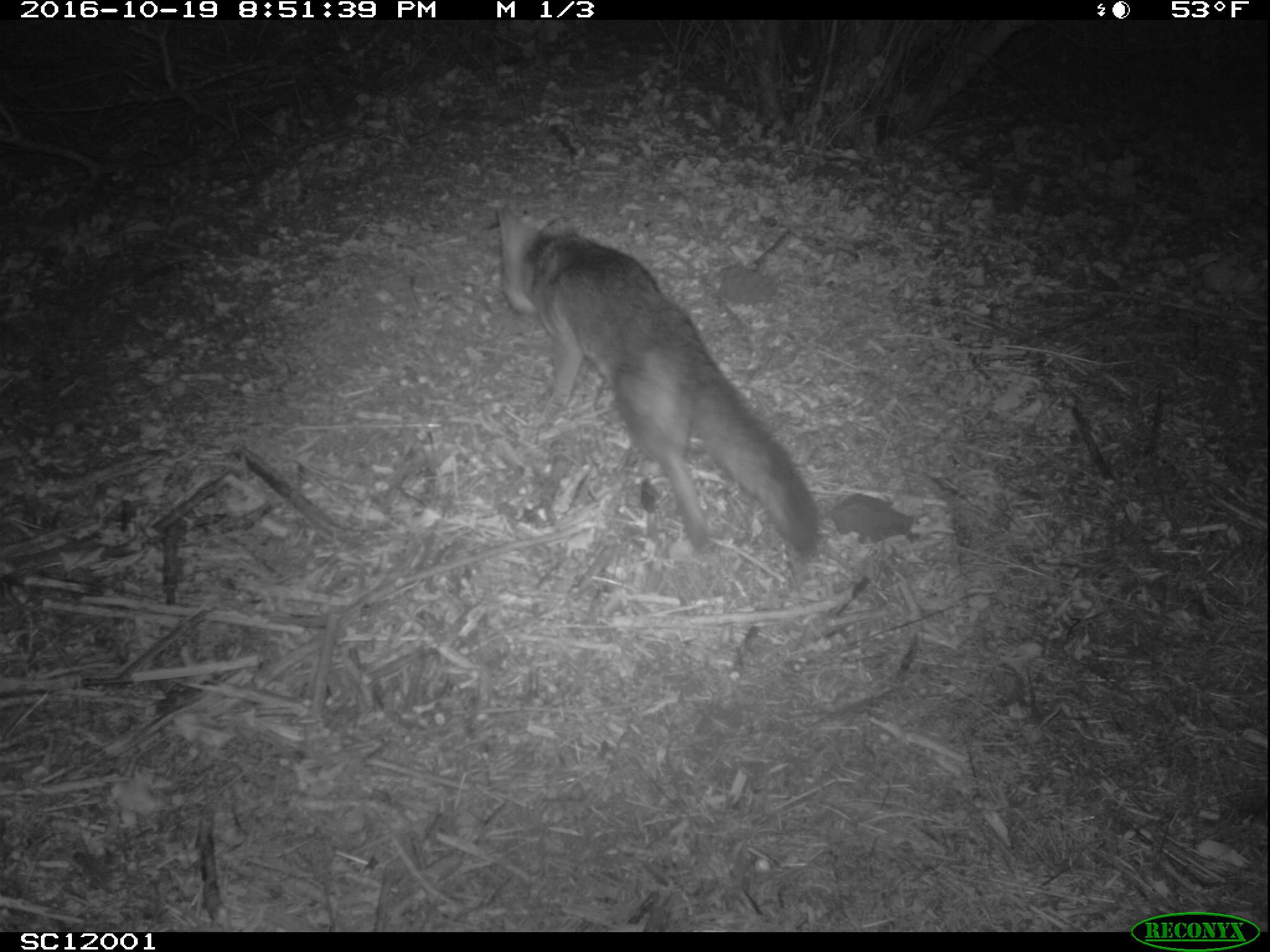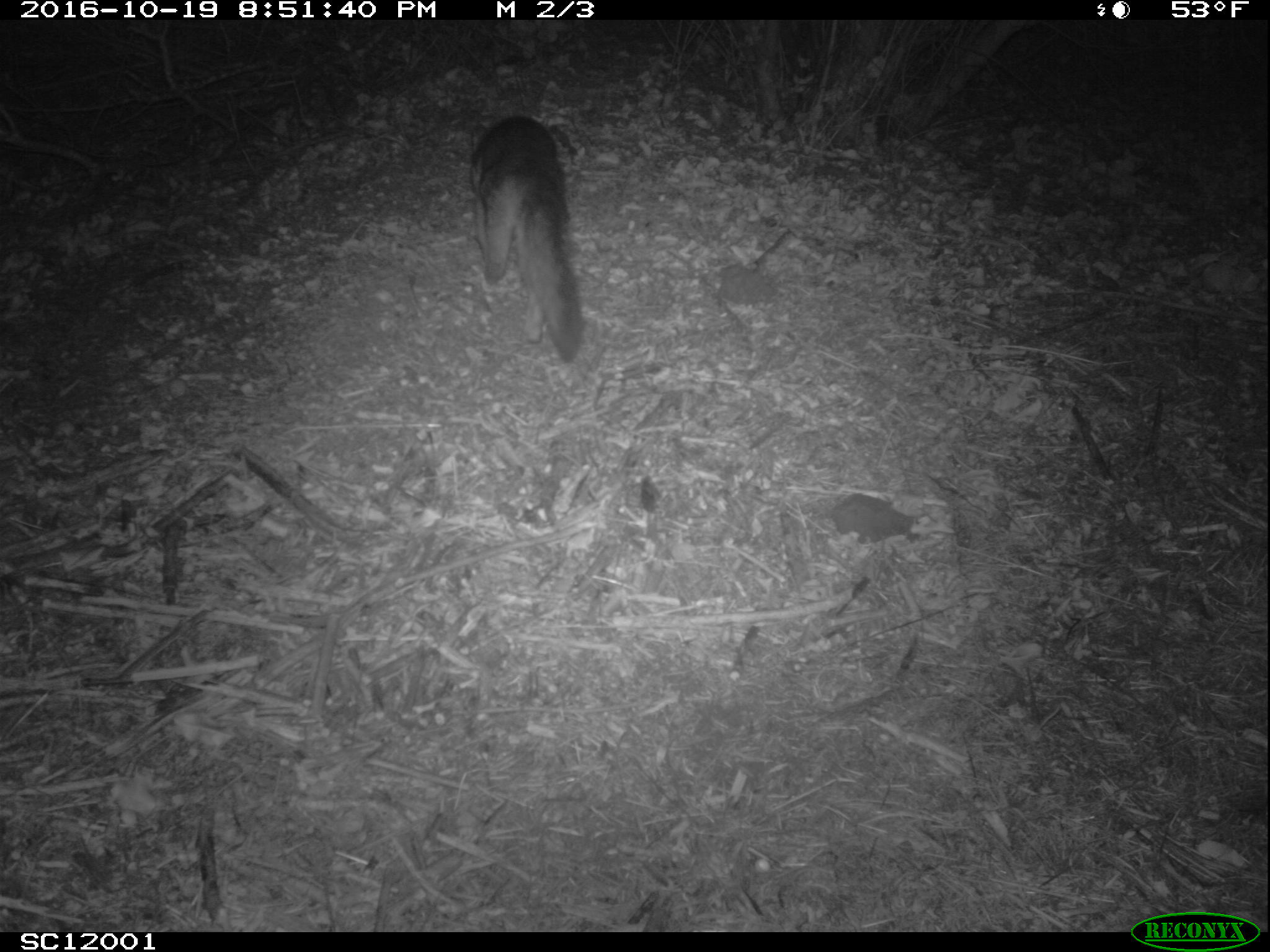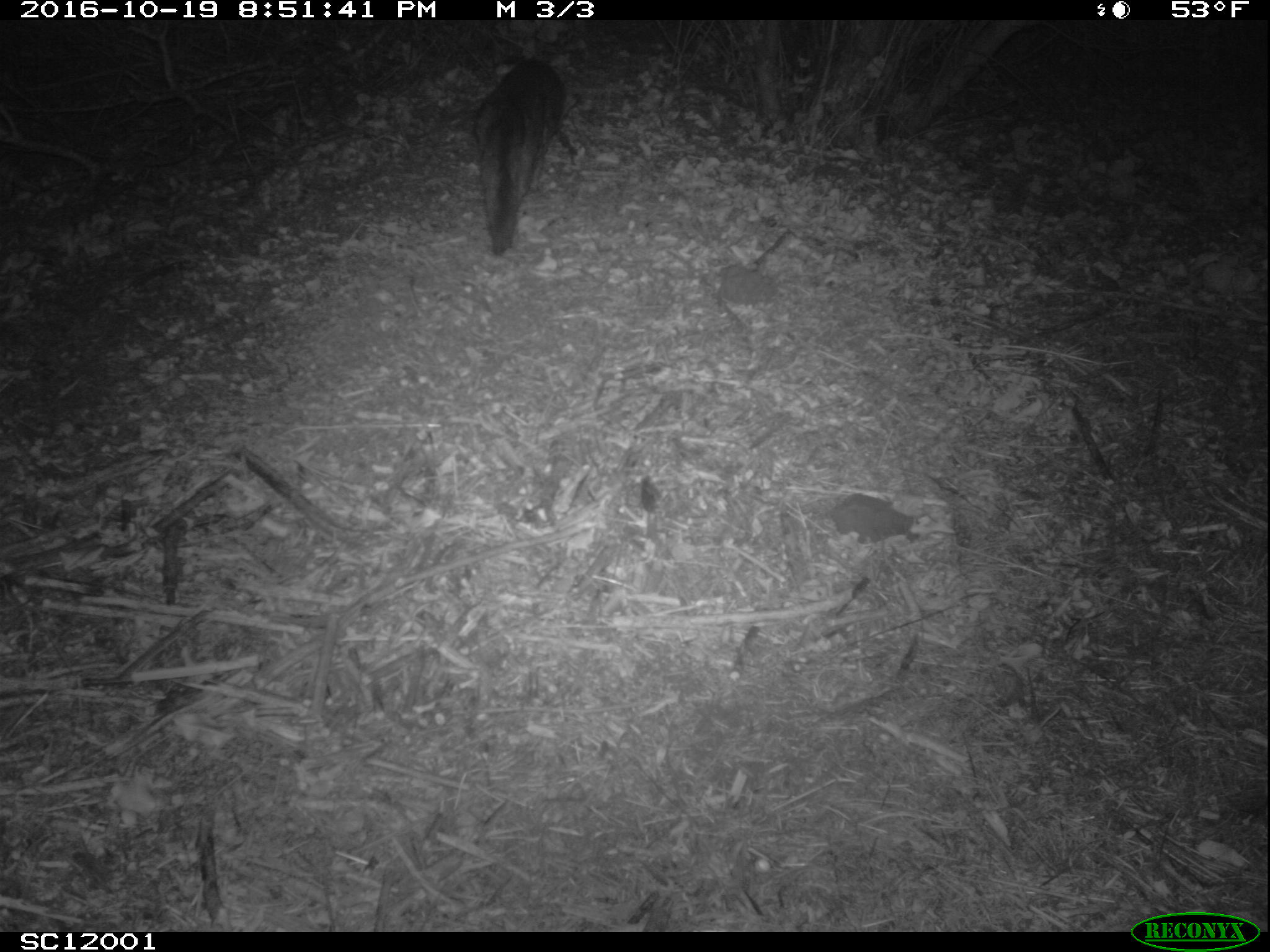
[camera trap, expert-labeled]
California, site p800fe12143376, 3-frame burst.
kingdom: Animalia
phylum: Chordata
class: Mammalia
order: Carnivora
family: Canidae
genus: Urocyon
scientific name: Urocyon littoralis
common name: island fox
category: fox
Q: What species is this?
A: Fox (island fox) (Urocyon littoralis).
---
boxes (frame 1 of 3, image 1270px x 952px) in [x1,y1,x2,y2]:
fox: [494,200,820,555]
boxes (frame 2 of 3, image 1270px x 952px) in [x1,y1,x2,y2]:
fox: [469,114,586,363]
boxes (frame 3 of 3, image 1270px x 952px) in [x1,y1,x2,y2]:
fox: [472,56,567,258]